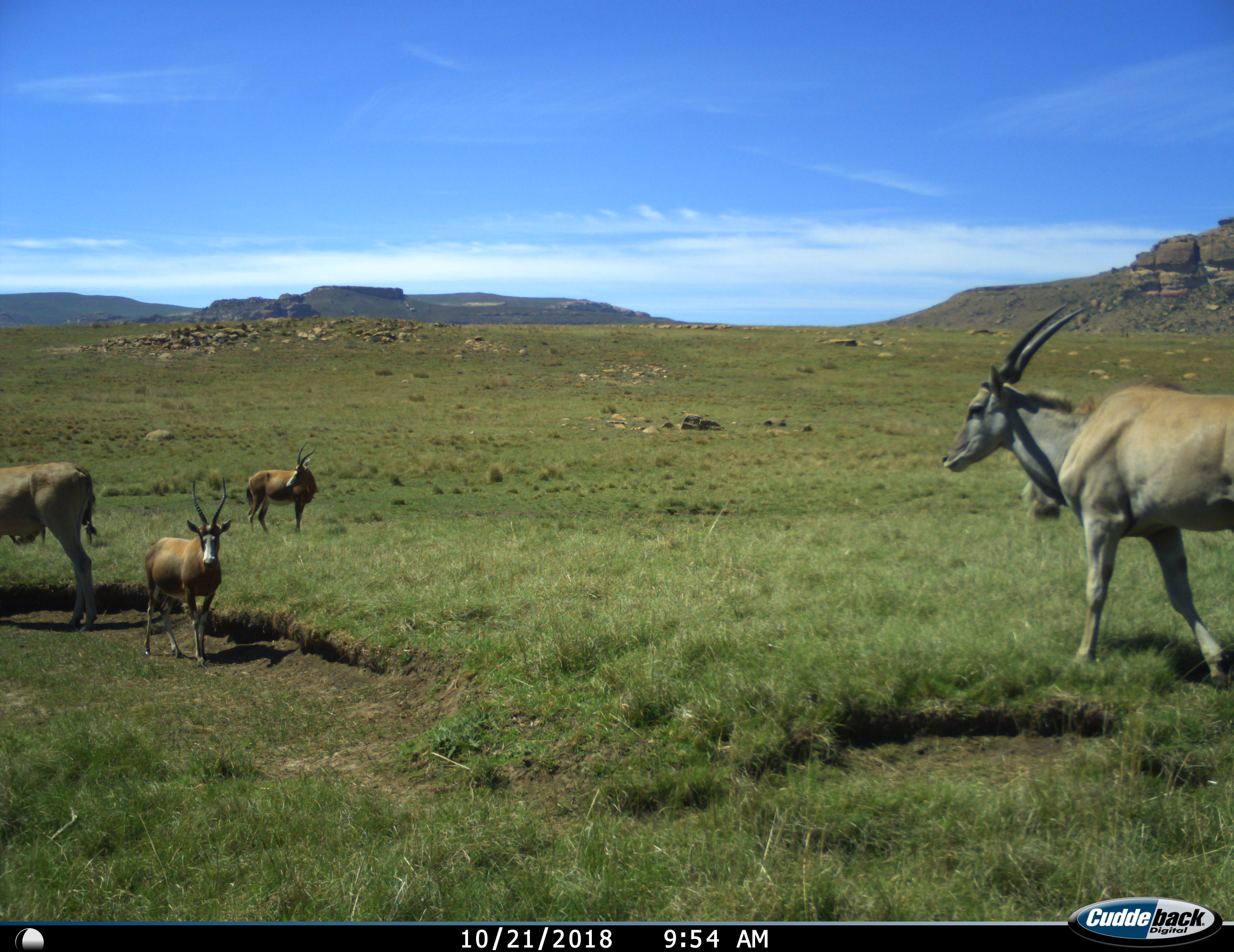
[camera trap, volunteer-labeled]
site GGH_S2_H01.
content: unidentified animal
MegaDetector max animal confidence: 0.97